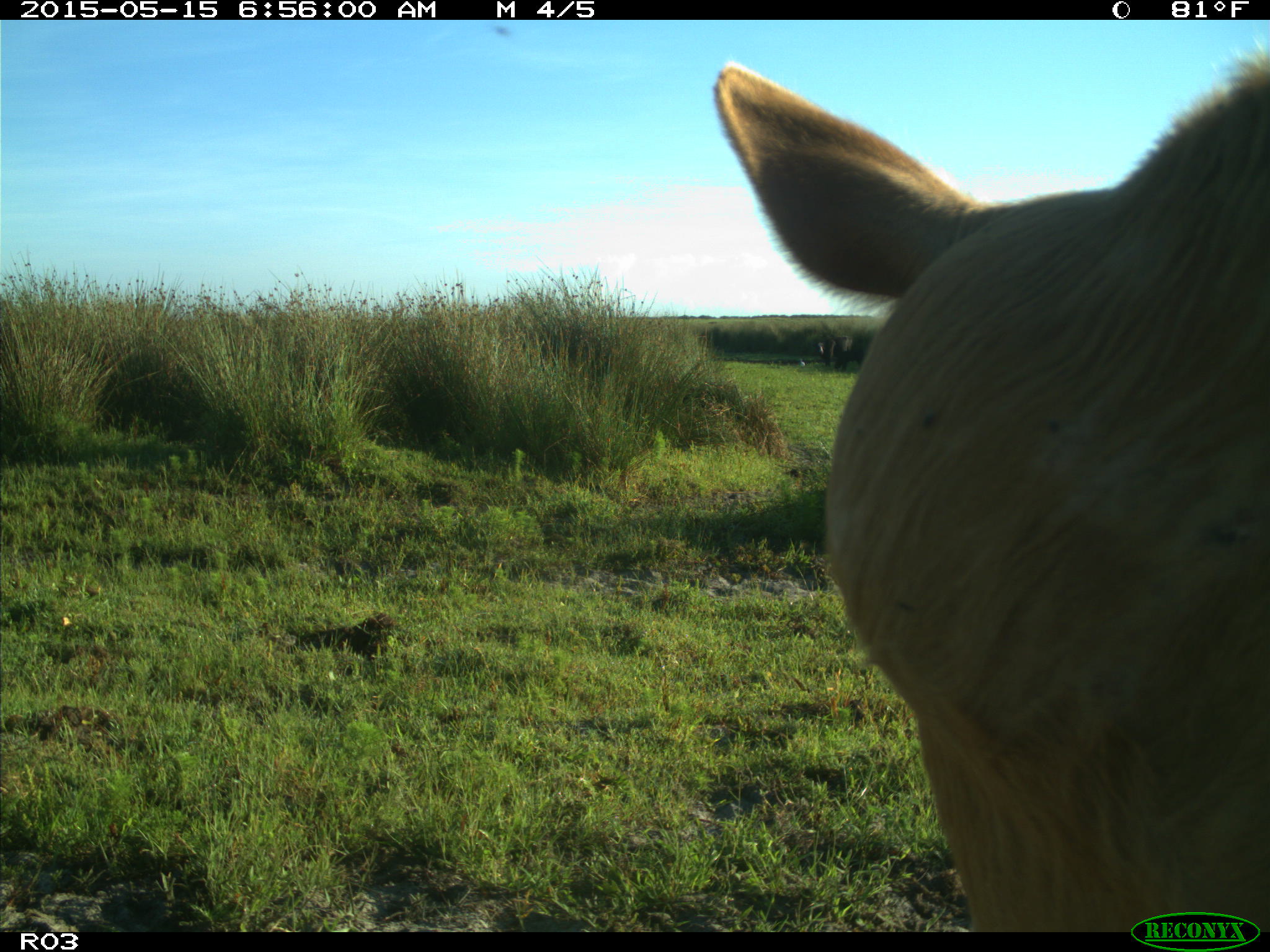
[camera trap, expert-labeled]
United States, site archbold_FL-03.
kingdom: Animalia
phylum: Chordata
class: Mammalia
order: Artiodactyla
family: Bovidae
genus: Bos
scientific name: Bos taurus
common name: domestic cow